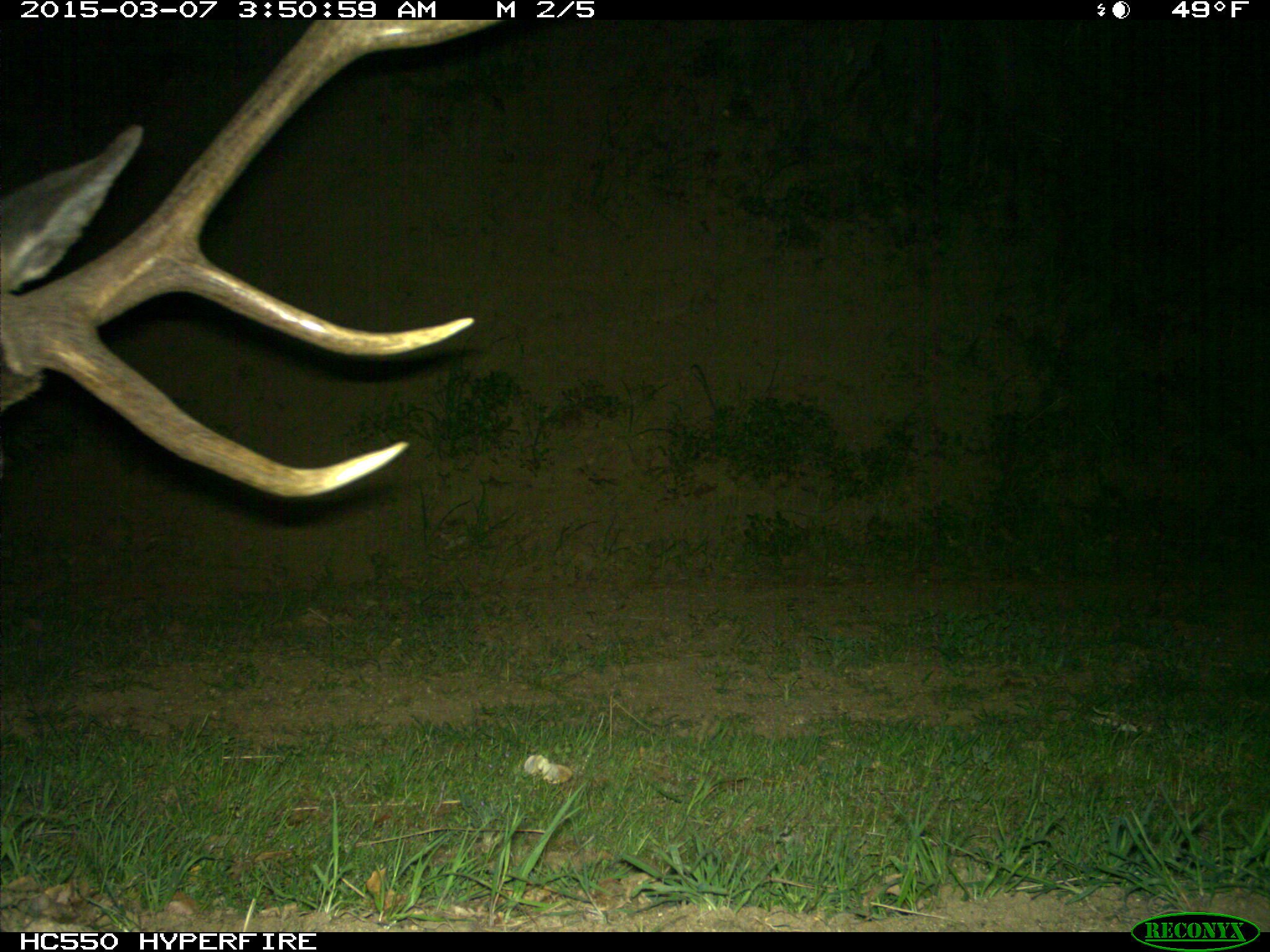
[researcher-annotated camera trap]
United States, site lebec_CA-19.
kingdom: Animalia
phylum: Chordata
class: Mammalia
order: Artiodactyla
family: Cervidae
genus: Cervus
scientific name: Cervus canadensis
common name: elk